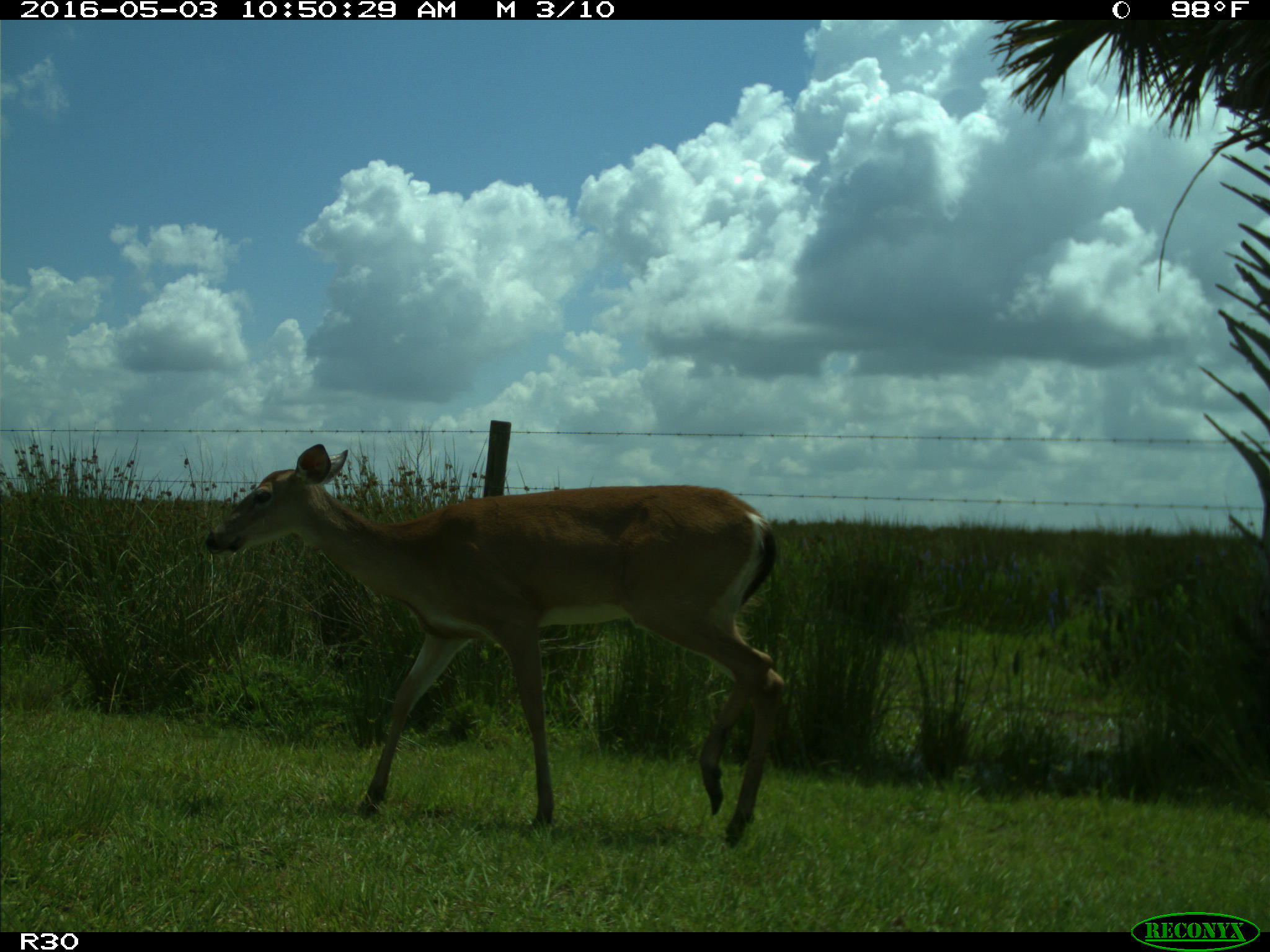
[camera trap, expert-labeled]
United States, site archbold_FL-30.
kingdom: Animalia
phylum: Chordata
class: Mammalia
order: Artiodactyla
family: Cervidae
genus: Odocoileus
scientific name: Odocoileus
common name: deer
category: unidentified deer